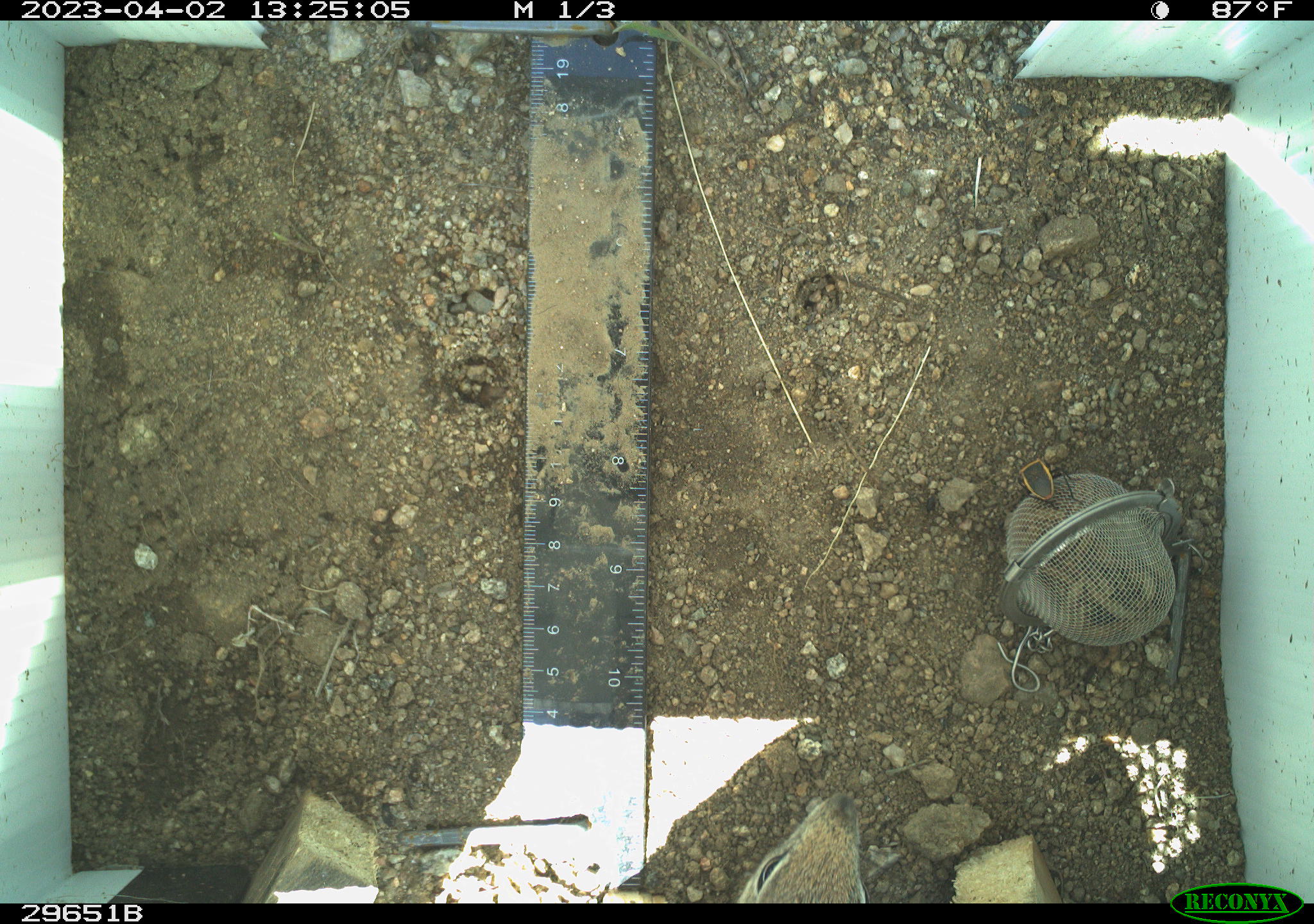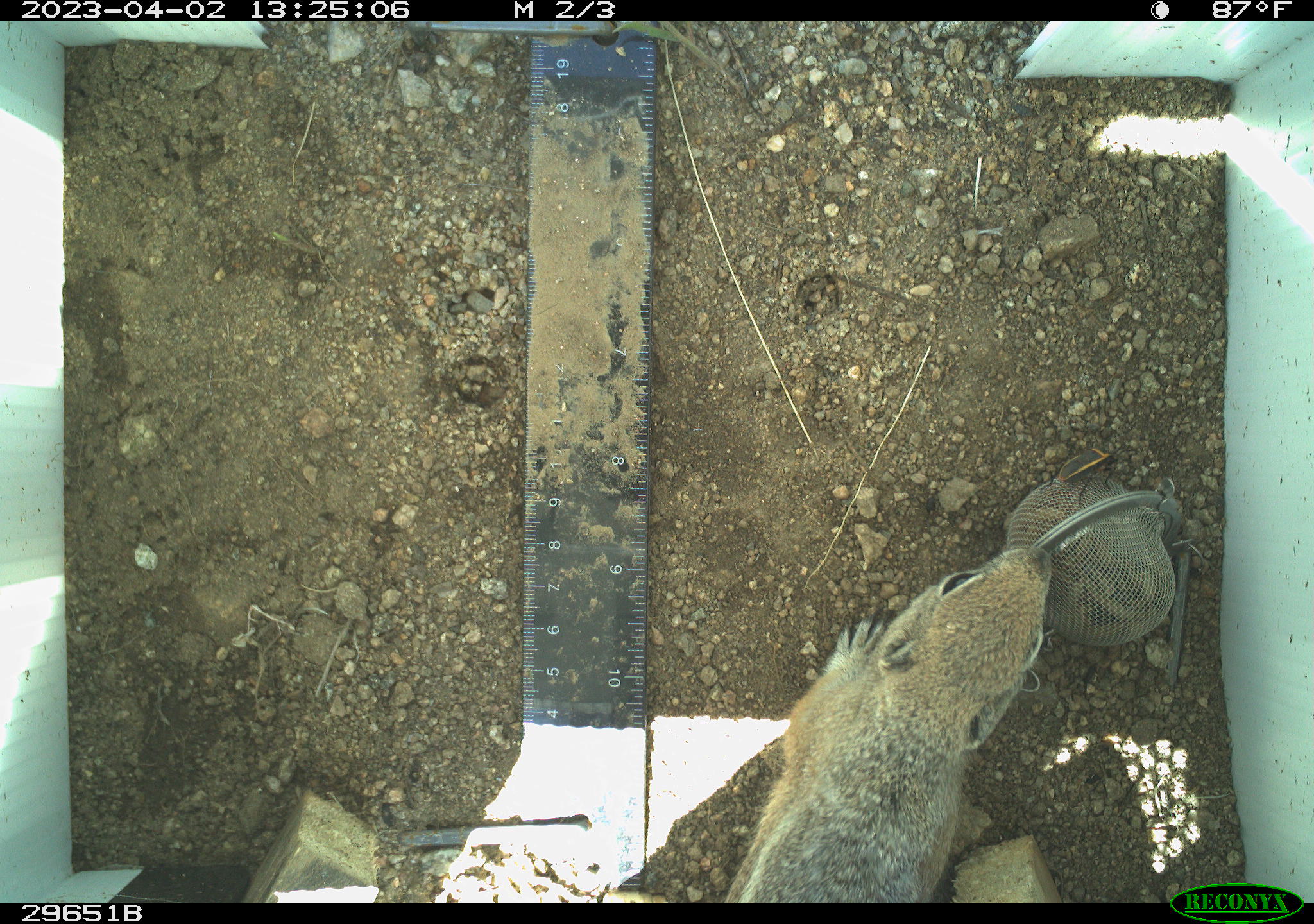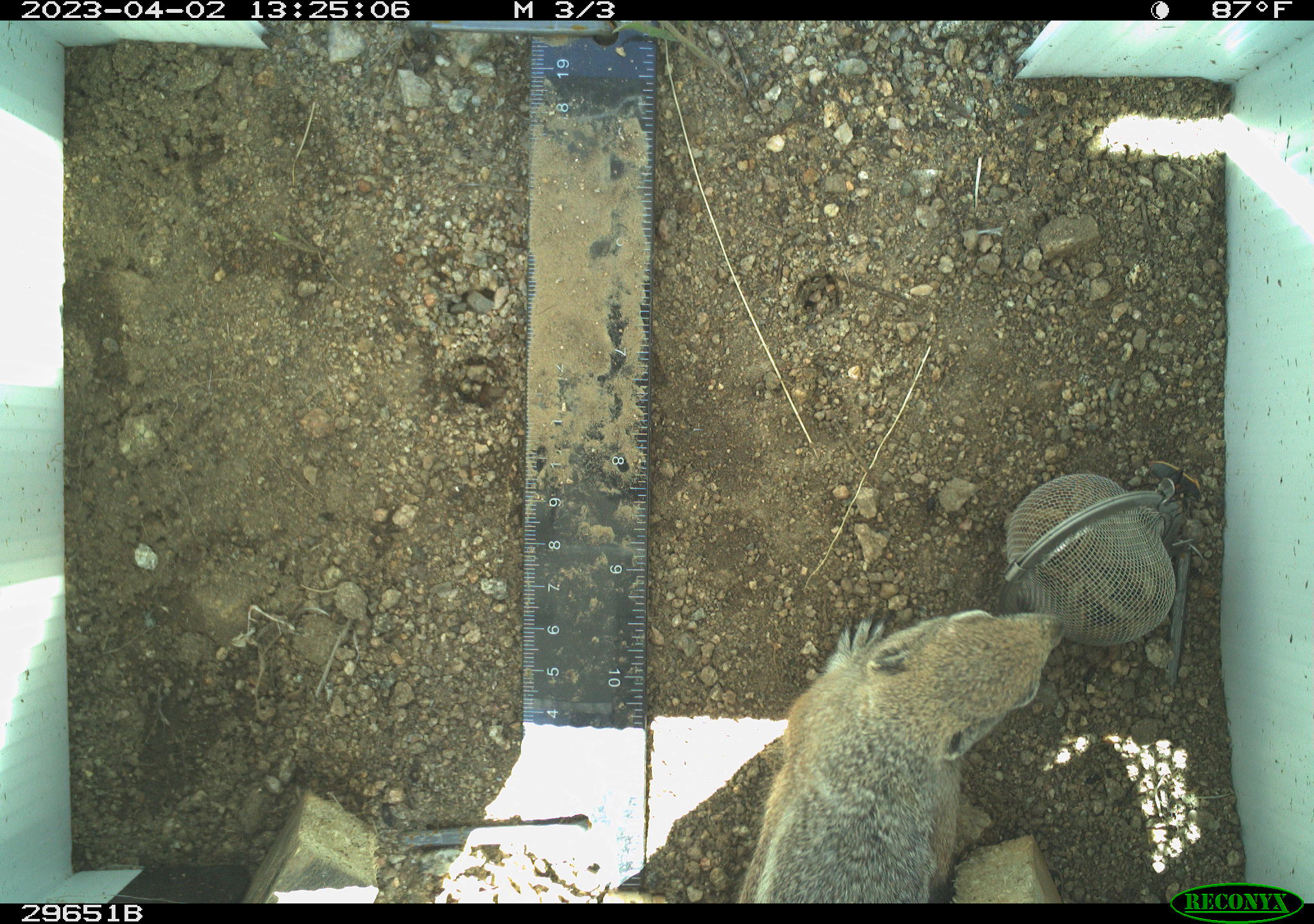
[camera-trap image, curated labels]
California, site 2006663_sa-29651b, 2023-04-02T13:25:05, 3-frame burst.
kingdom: Animalia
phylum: Chordata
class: Mammalia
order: Rodentia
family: Sciuridae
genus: Ammospermophilus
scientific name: Ammospermophilus leucurus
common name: white-tailed antelope squirrel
White-tailed antelope squirrel (Ammospermophilus leucurus).